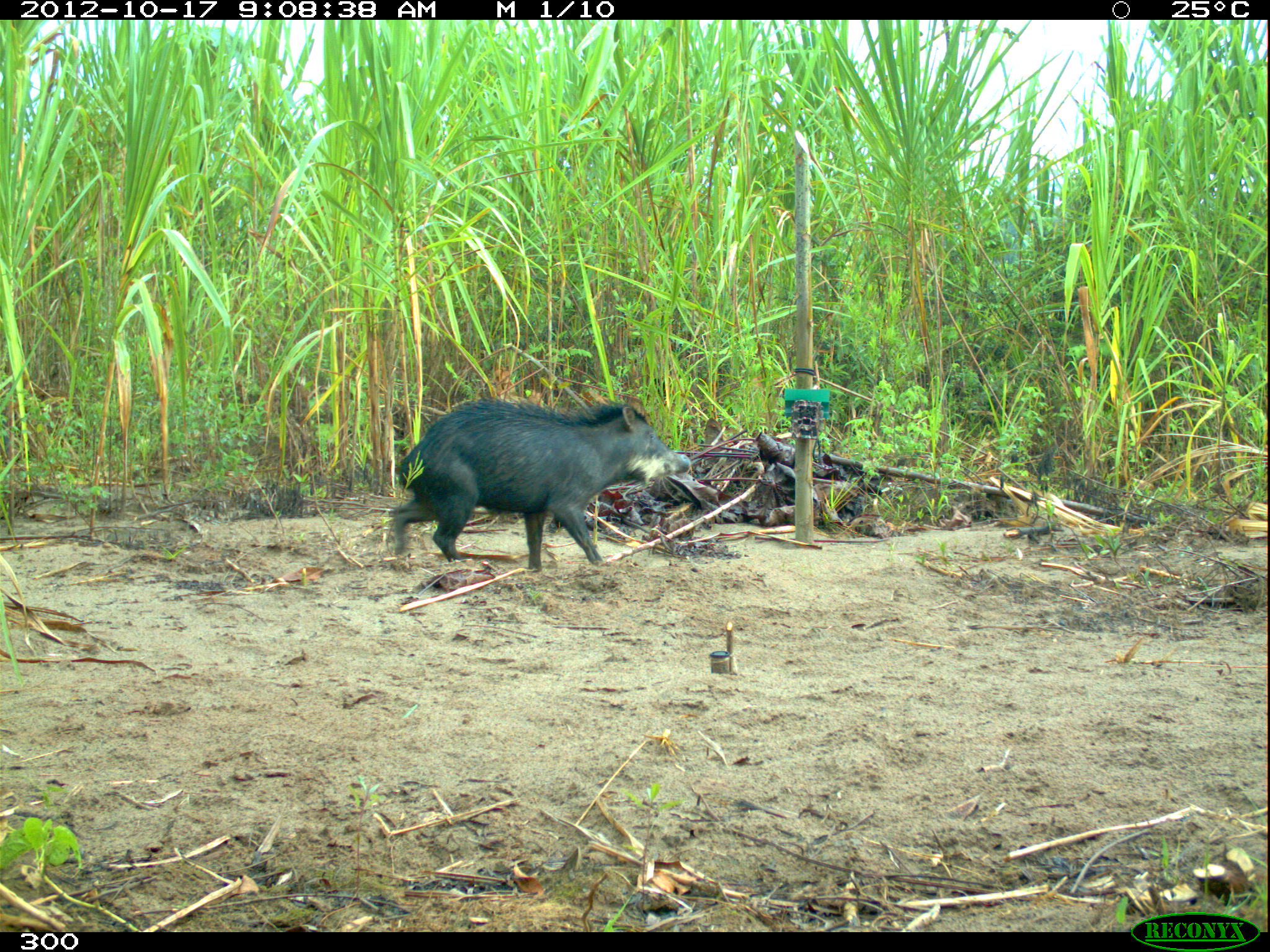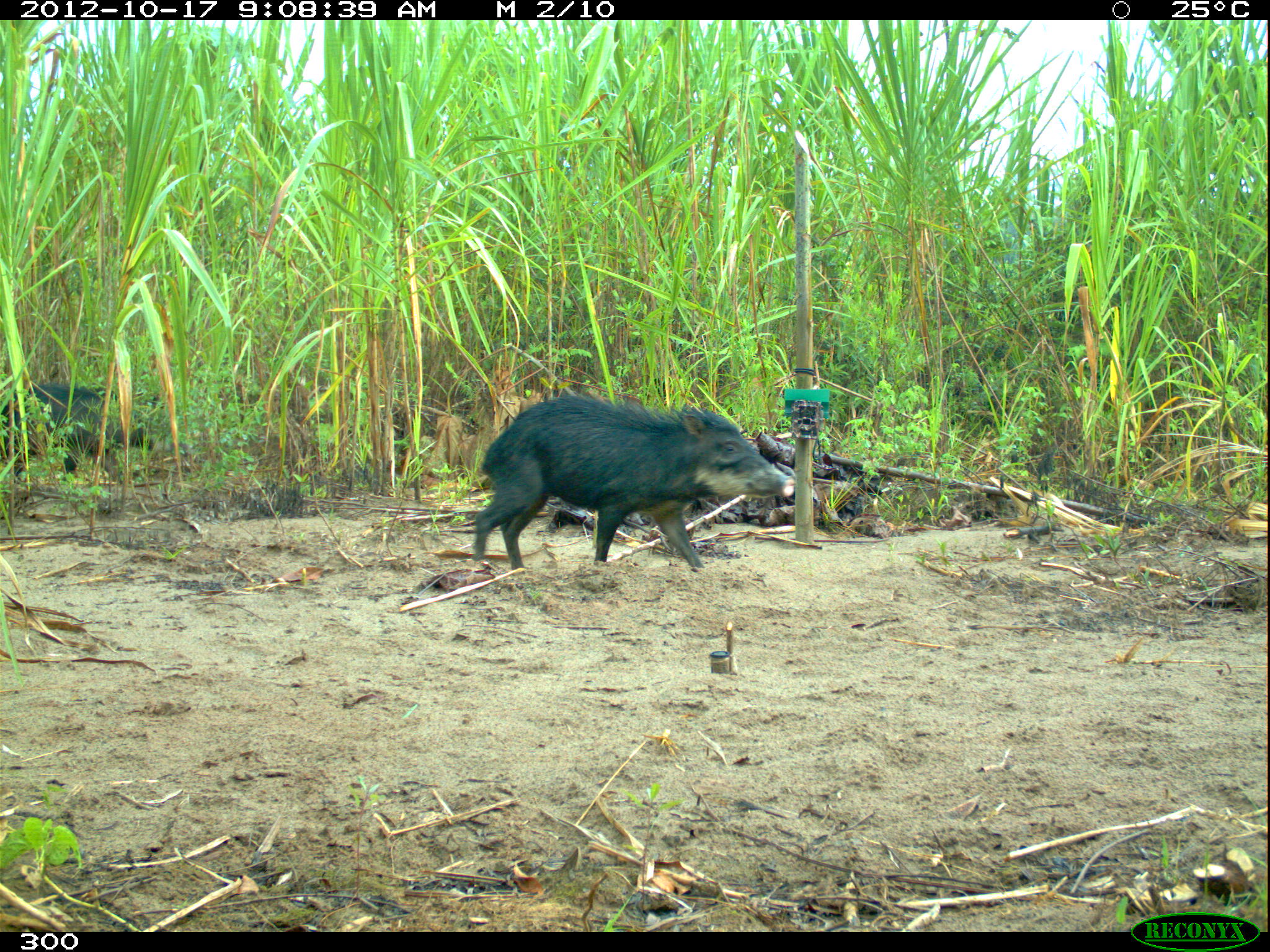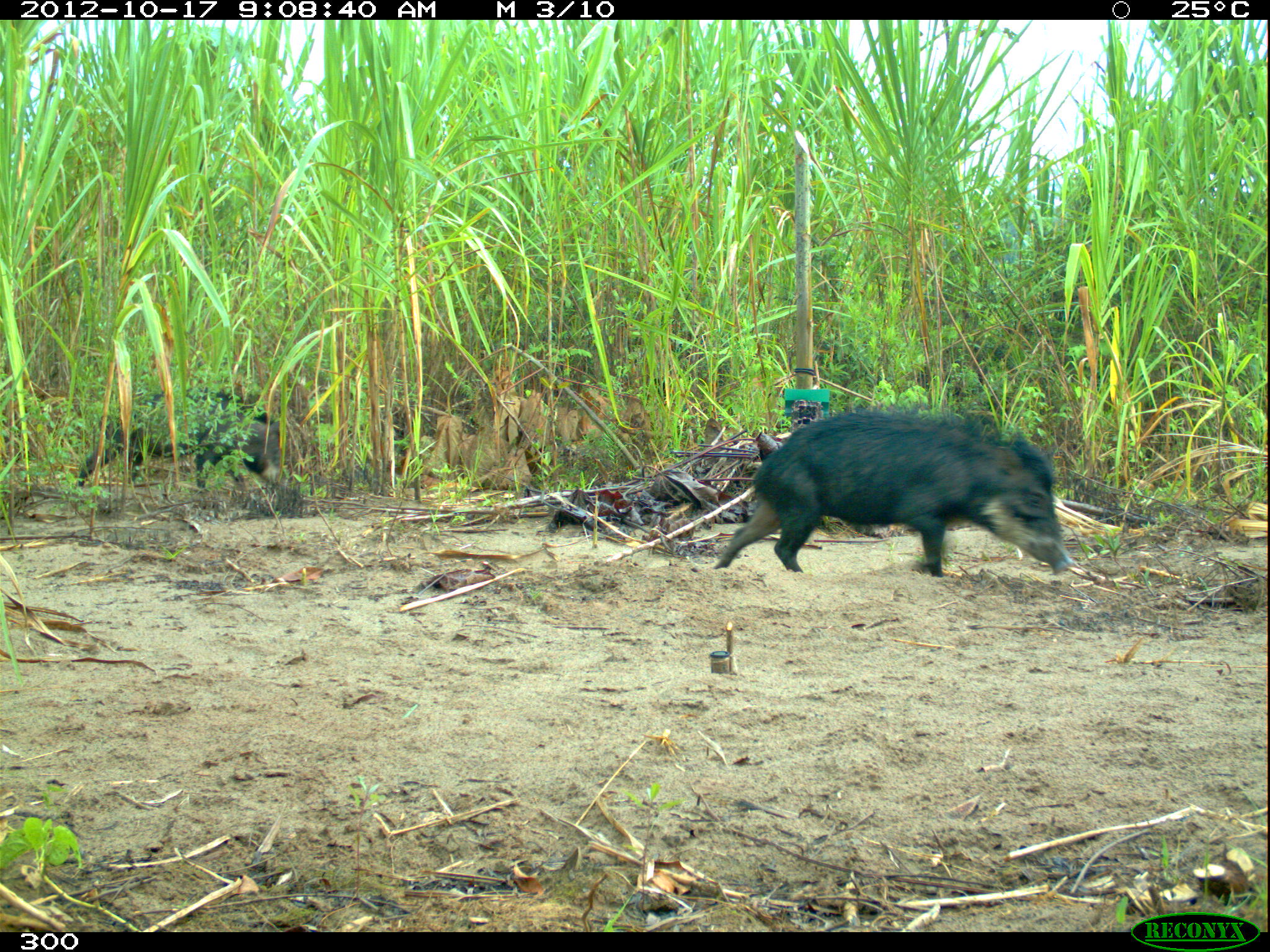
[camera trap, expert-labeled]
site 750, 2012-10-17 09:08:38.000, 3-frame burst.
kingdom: Animalia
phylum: Chordata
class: Mammalia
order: Artiodactyla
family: Tayassuidae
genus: Tayassu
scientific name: Tayassu pecari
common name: white-lipped peccary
Tayassu pecari (white-lipped peccary).